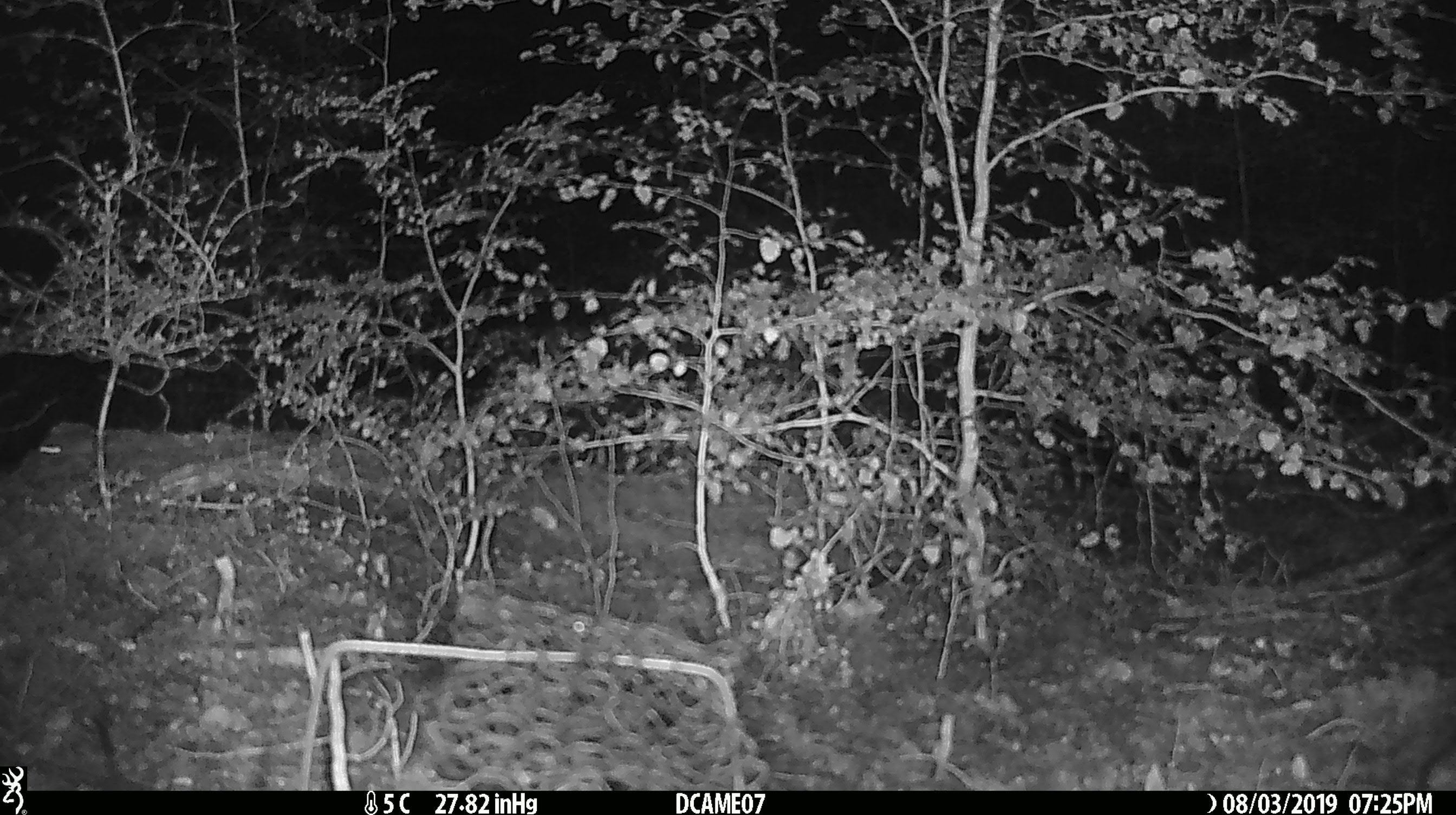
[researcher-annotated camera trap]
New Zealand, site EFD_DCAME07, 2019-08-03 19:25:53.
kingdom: Animalia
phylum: Chordata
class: Mammalia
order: Rodentia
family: Muridae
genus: Mus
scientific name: Mus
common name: mouse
Mouse (Mus).